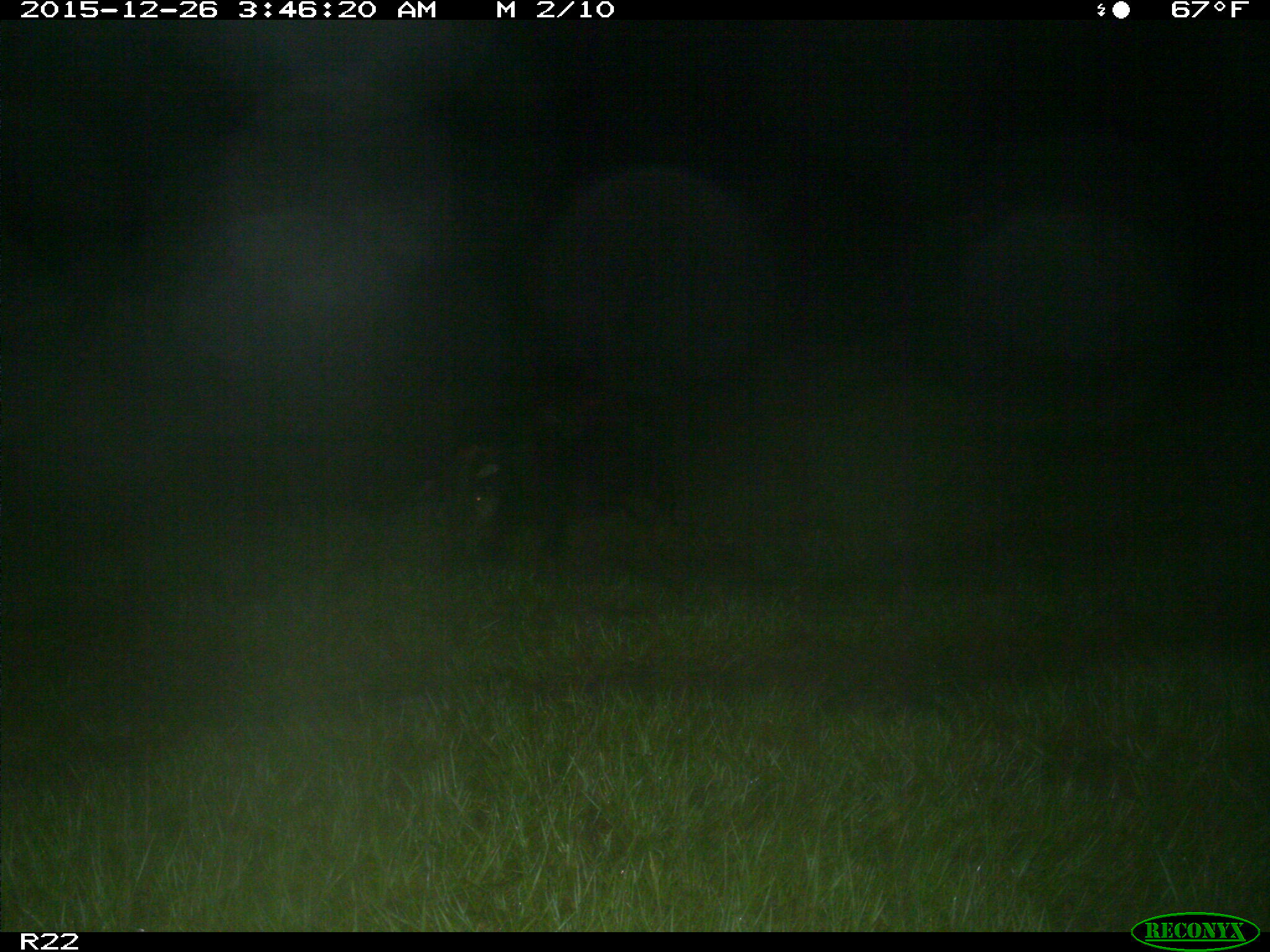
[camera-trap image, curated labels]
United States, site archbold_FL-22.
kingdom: Animalia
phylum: Chordata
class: Mammalia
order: Artiodactyla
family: Suidae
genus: Sus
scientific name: Sus scrofa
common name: wild boar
Sus scrofa (wild boar).